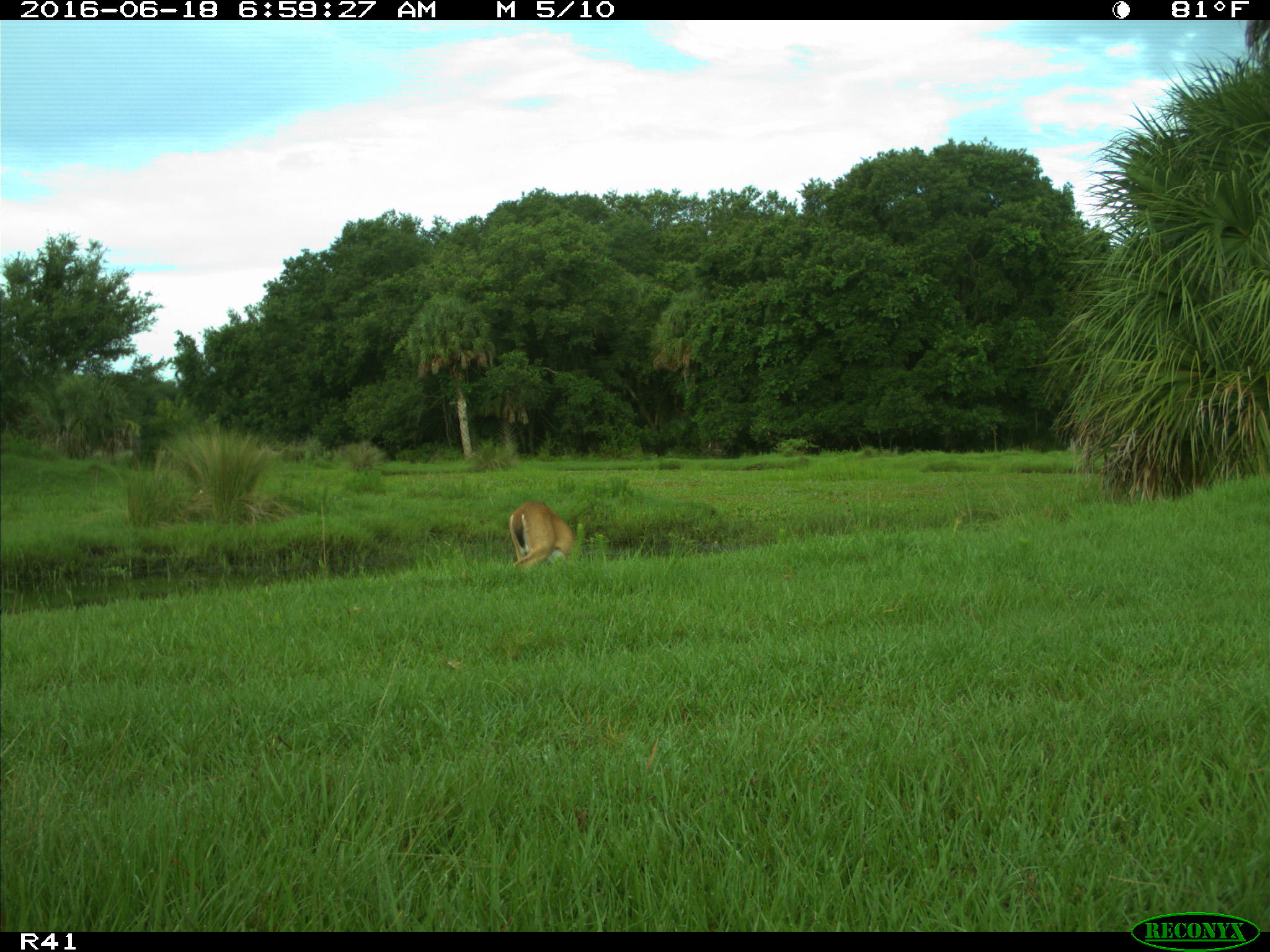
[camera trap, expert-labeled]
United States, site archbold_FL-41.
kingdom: Animalia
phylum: Chordata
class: Mammalia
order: Artiodactyla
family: Cervidae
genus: Odocoileus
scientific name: Odocoileus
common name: deer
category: unidentified deer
Unidentified deer (deer) (Odocoileus).